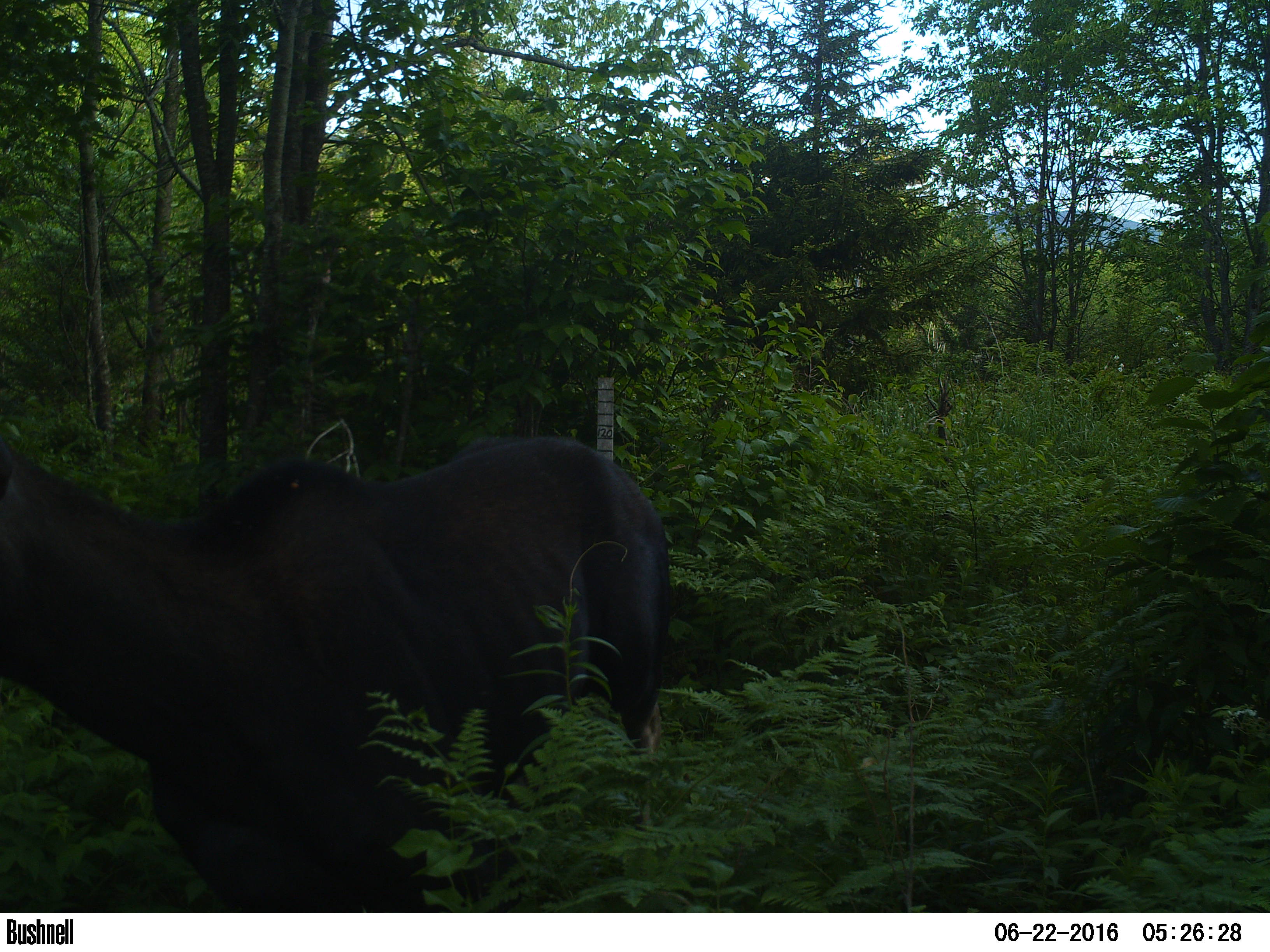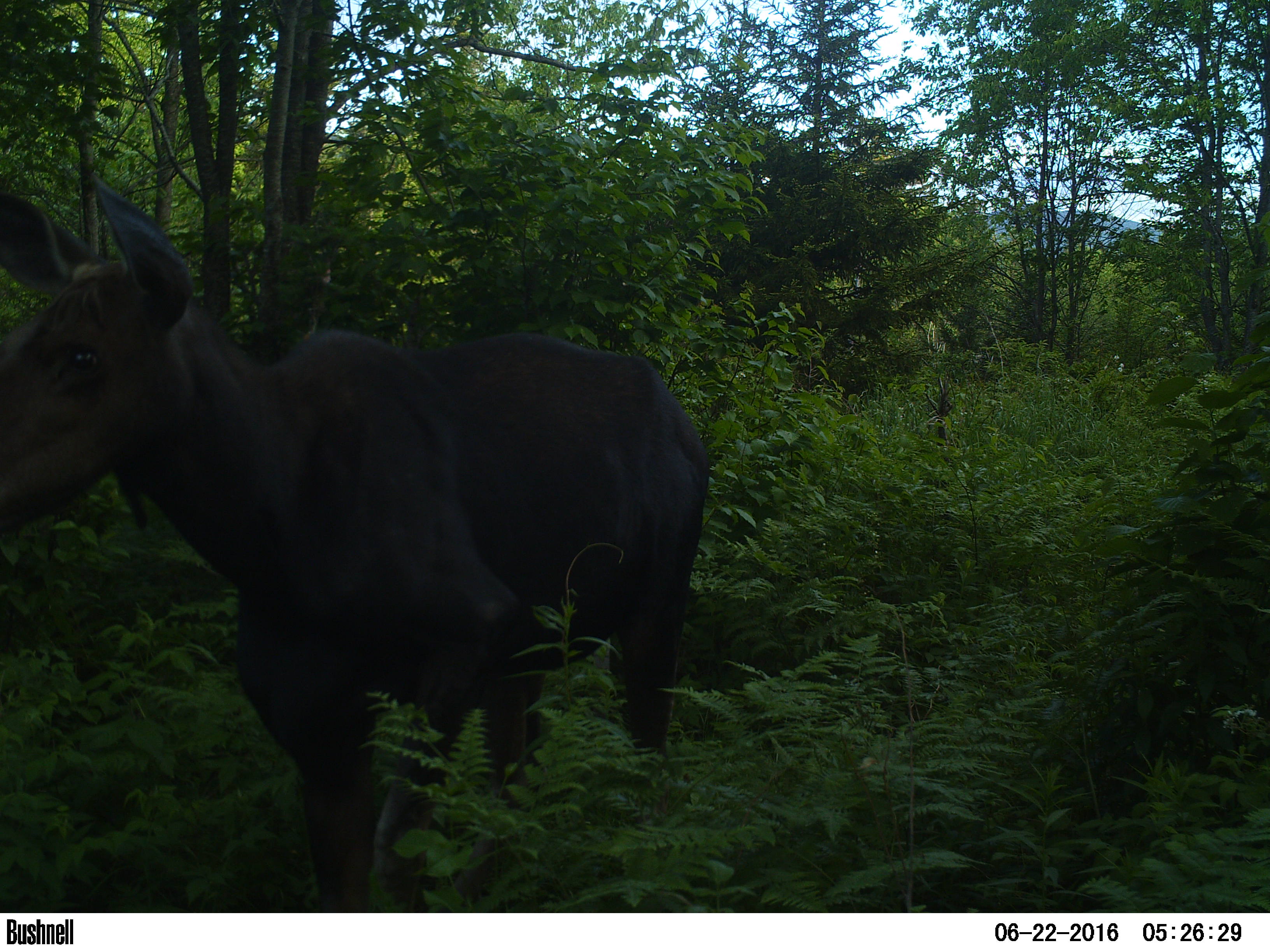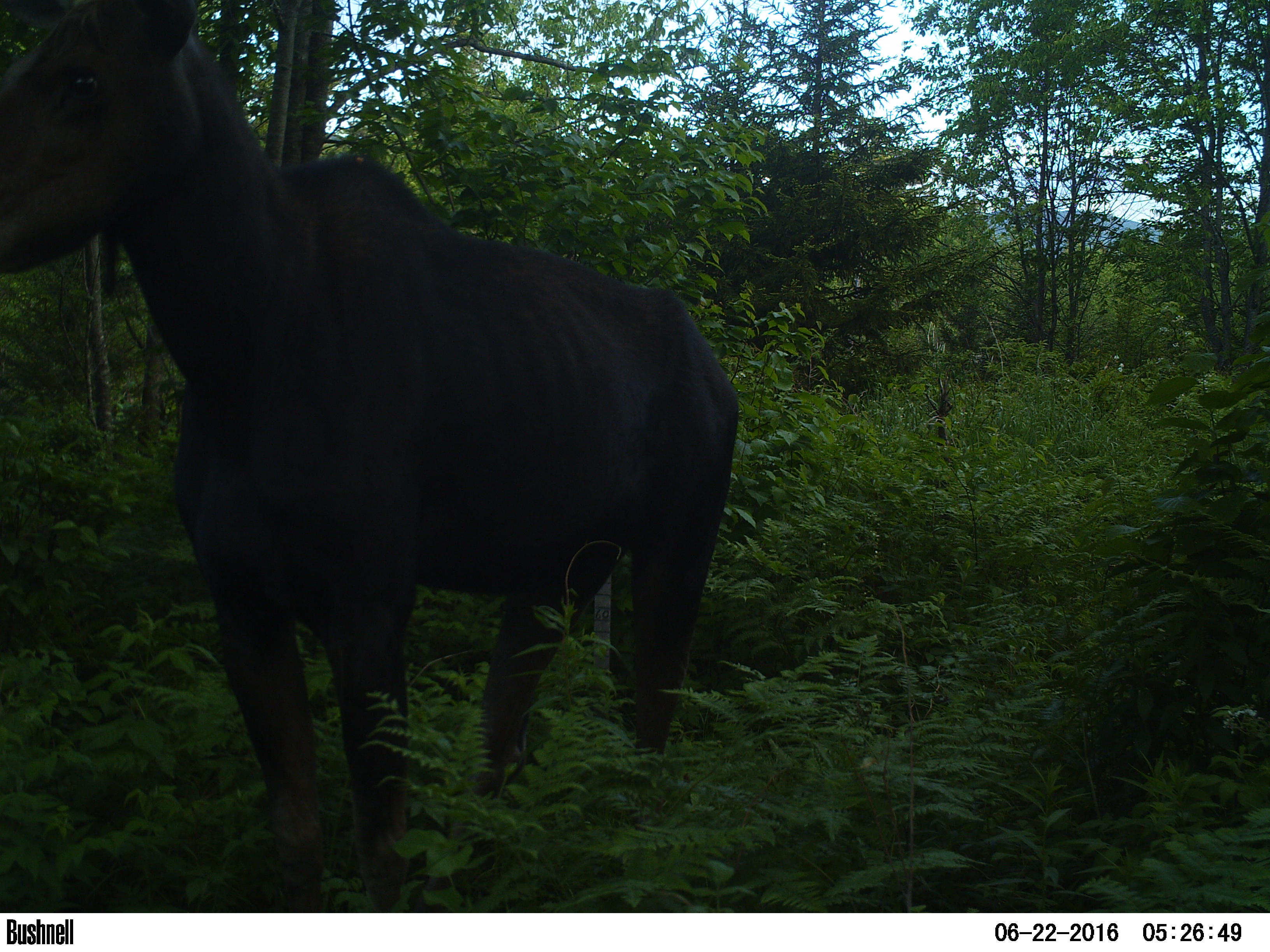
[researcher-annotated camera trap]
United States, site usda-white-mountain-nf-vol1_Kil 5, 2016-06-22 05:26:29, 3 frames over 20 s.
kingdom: Animalia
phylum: Chordata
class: Mammalia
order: Artiodactyla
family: Cervidae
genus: Alces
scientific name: Alces alces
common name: moose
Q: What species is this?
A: Moose (Alces alces).